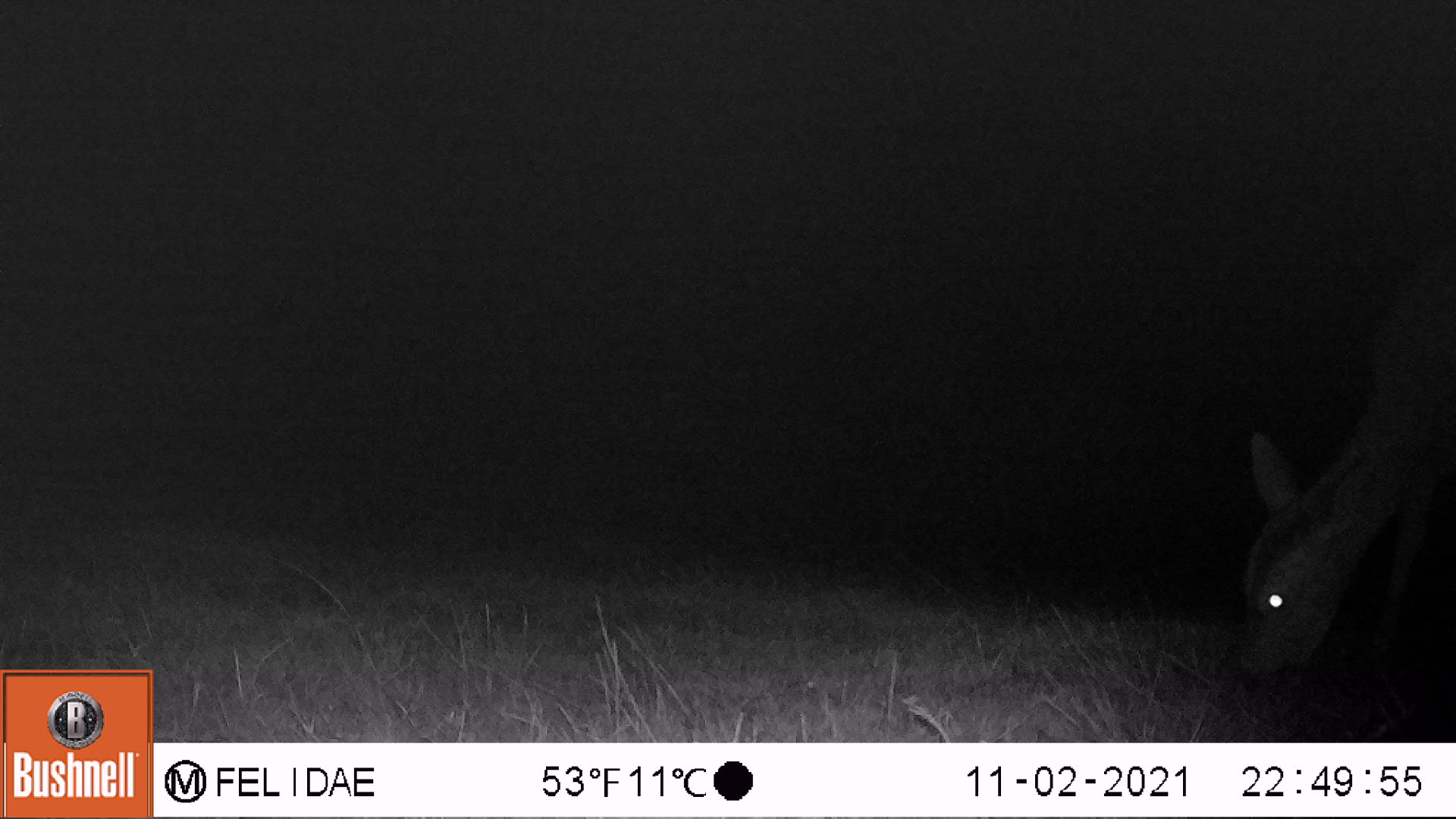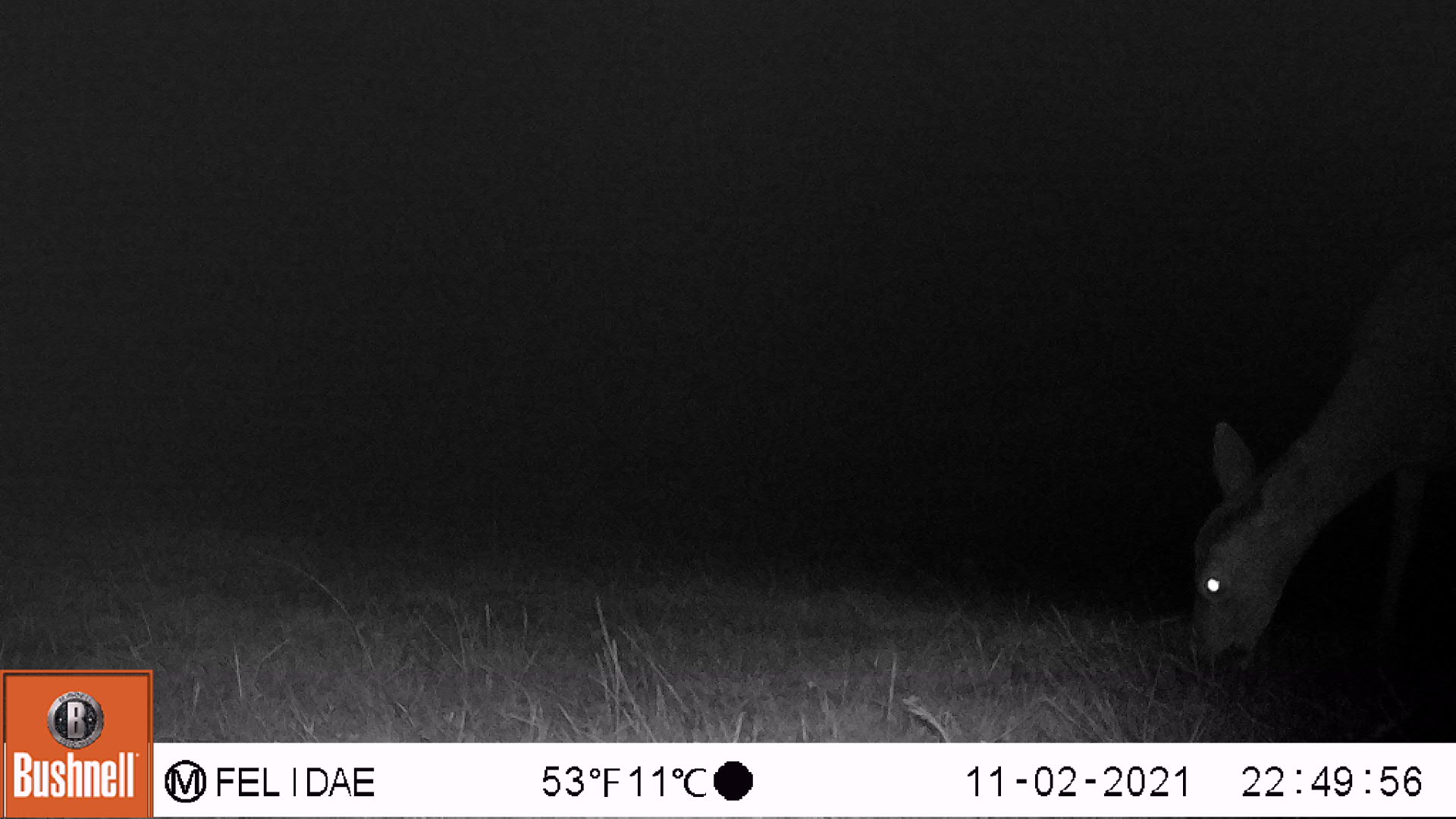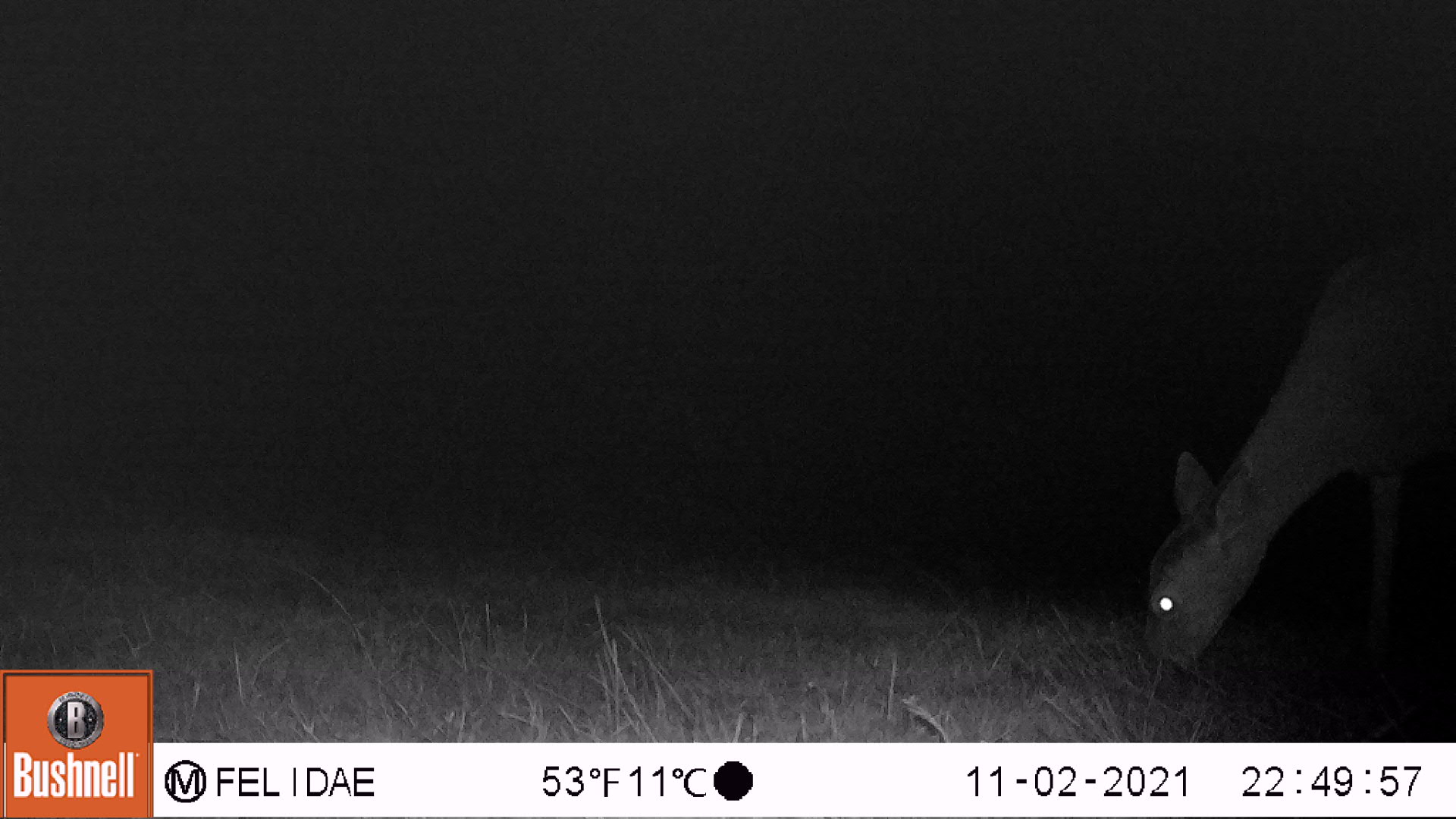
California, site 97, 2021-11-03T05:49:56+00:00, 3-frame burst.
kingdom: Animalia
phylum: Chordata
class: Mammalia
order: Artiodactyla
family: Cervidae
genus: Odocoileus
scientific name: Odocoileus hemionus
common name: mule deer